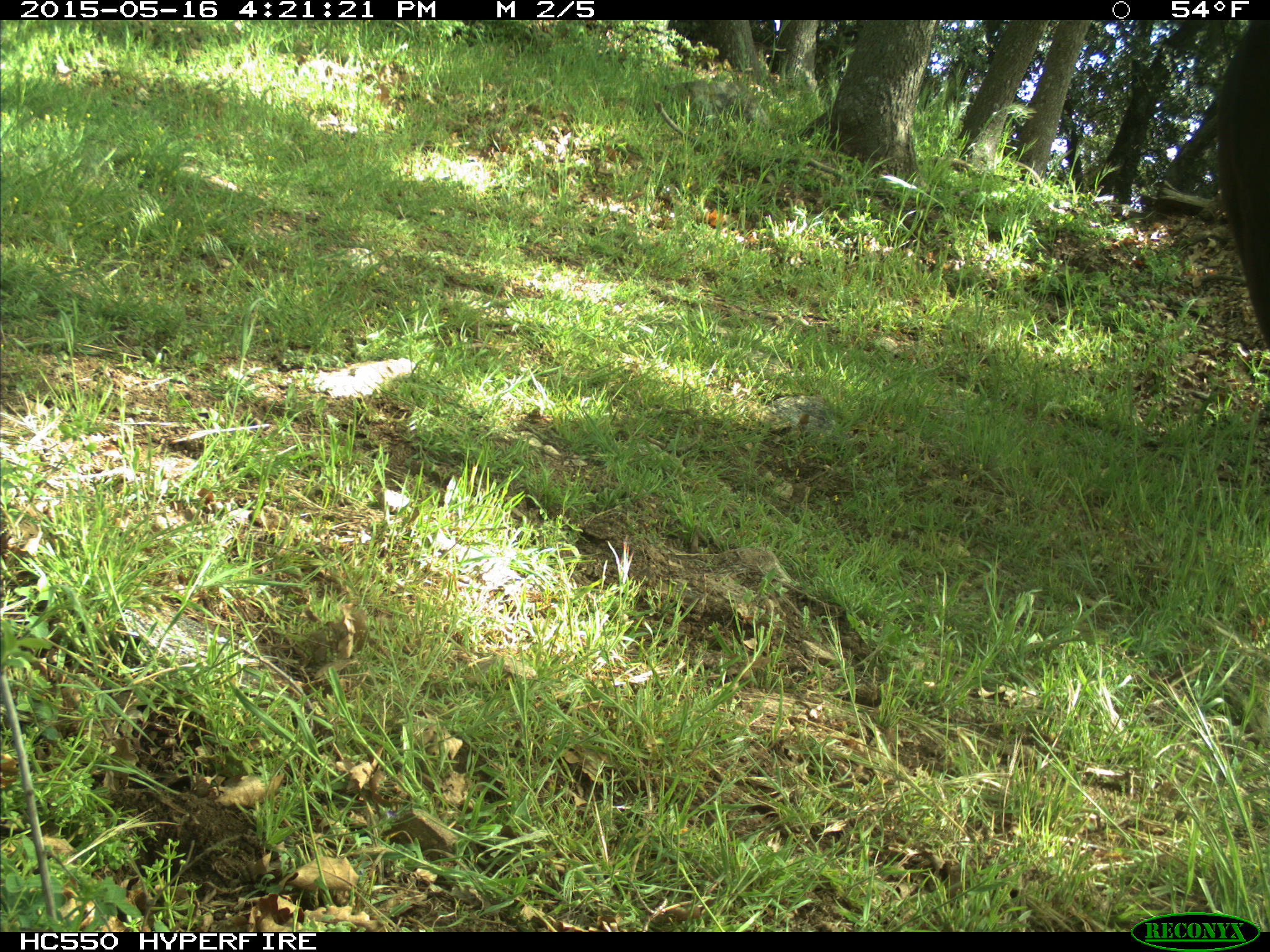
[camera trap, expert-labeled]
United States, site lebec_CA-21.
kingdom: Animalia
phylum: Chordata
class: Mammalia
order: Artiodactyla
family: Bovidae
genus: Bos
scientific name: Bos taurus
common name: domestic cow